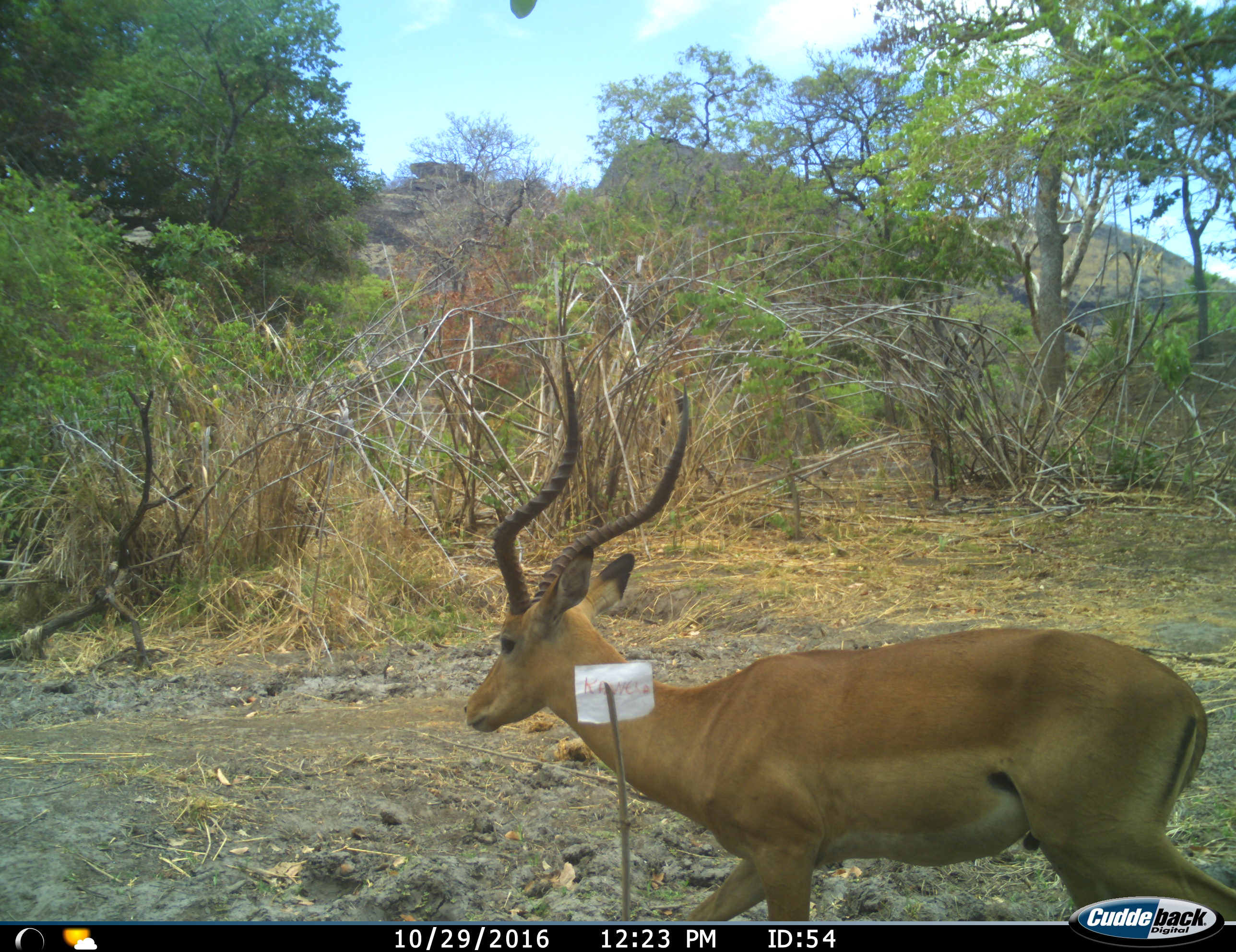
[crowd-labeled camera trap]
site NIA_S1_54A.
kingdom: Animalia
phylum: Chordata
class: Mammalia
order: Artiodactyla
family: Bovidae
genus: Aepyceros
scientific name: Aepyceros melampus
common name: impala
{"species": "impala (Aepyceros melampus)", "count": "1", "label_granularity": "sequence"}